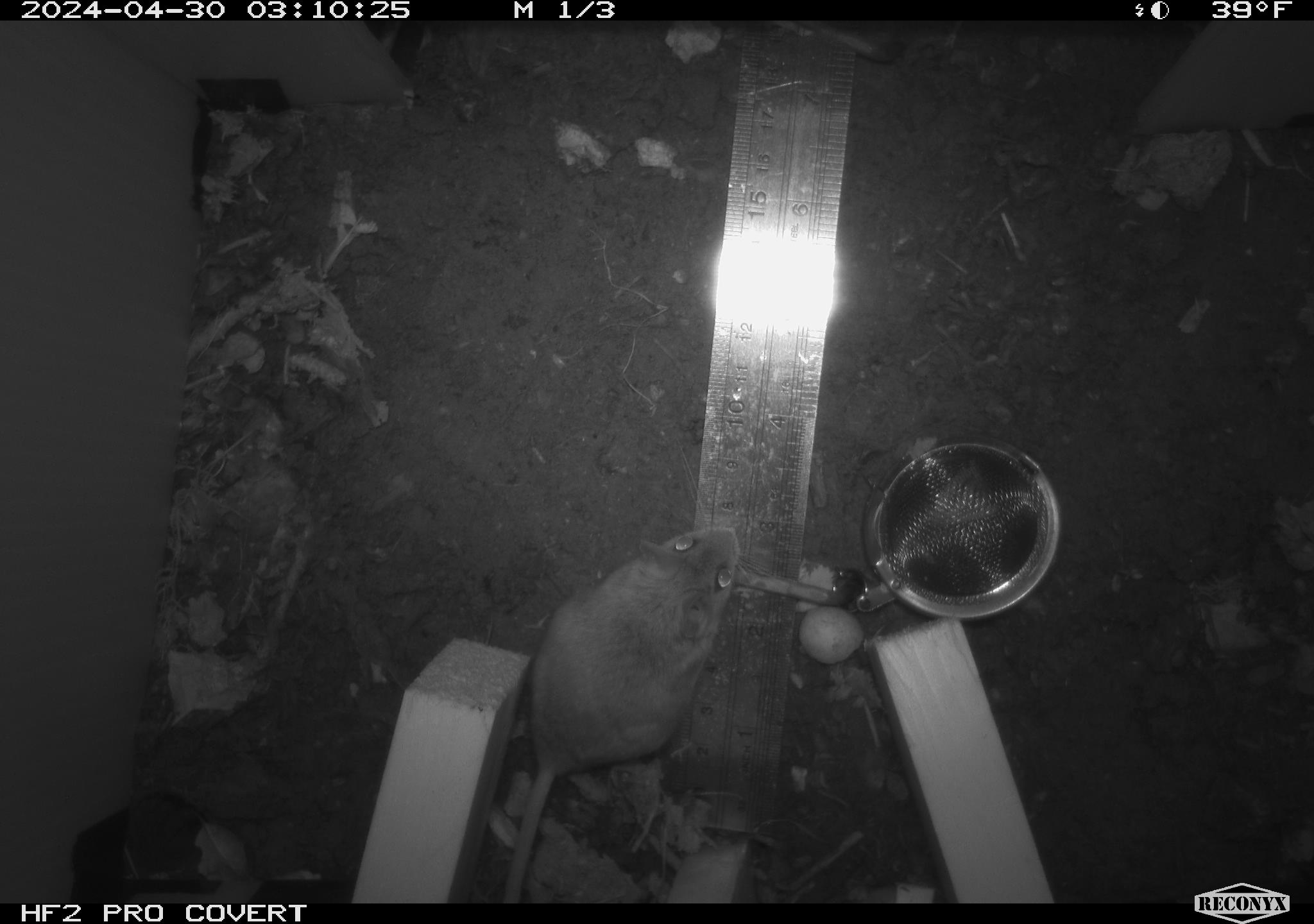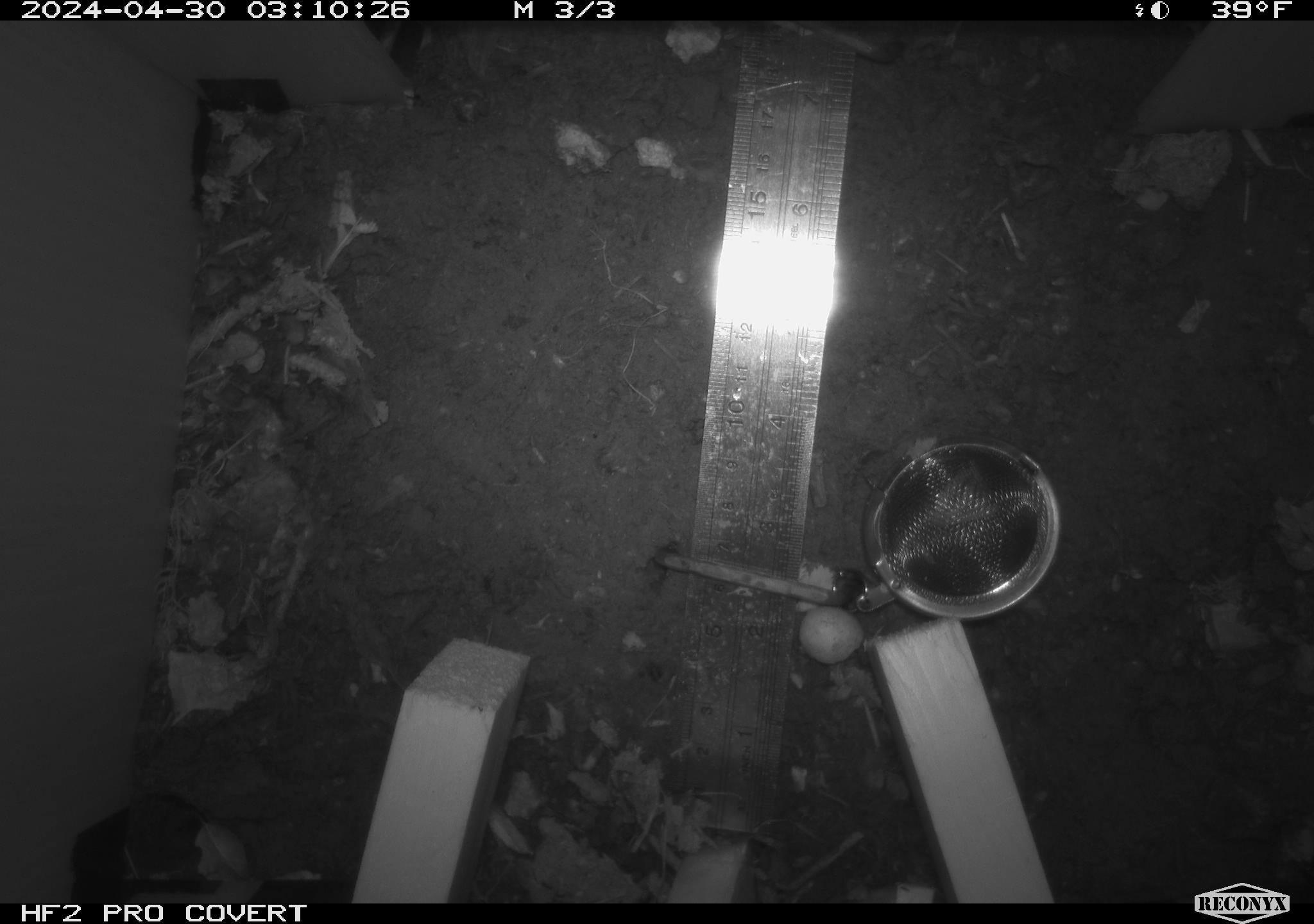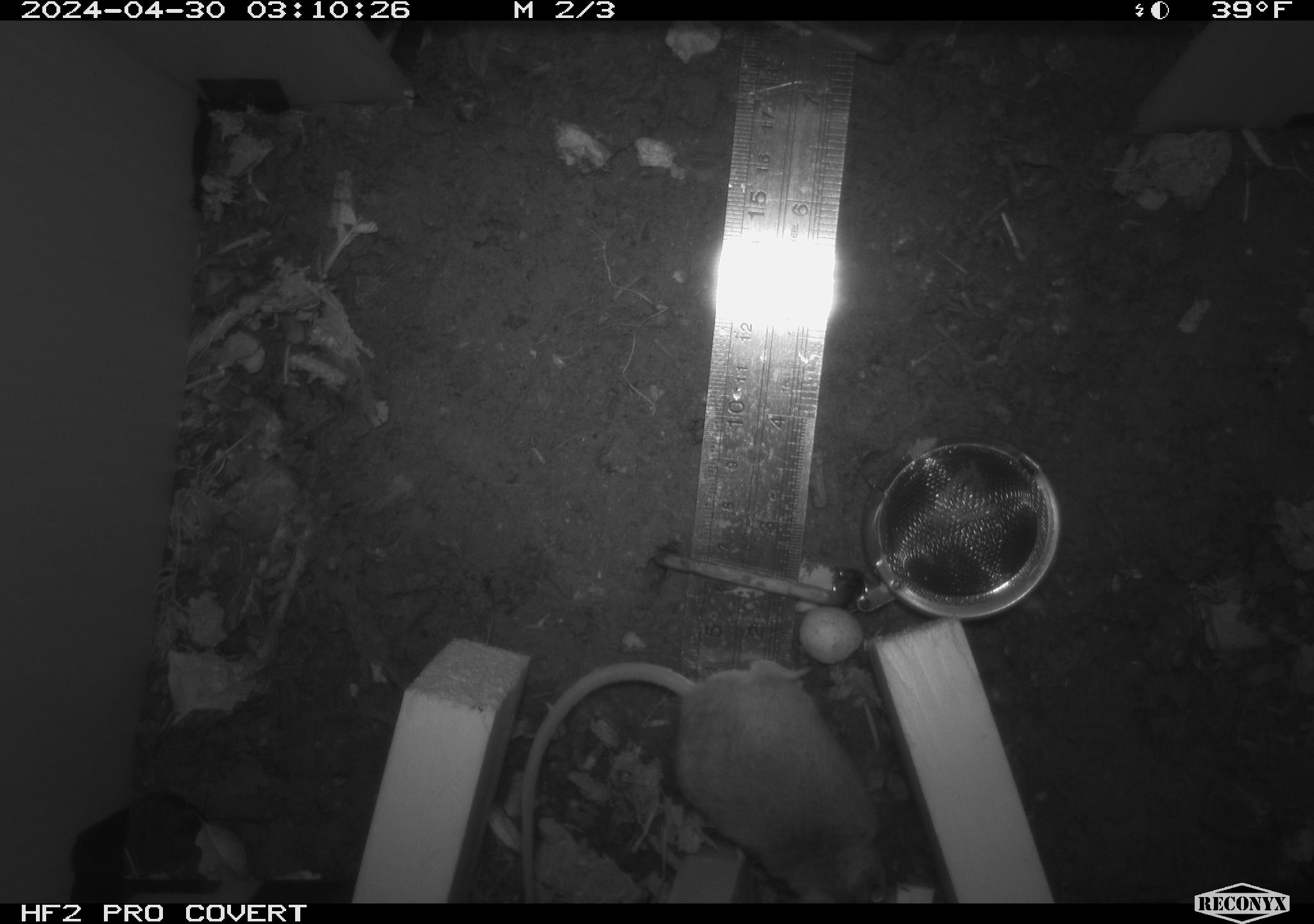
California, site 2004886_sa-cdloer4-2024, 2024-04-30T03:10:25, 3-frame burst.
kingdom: Animalia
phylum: Chordata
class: Mammalia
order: Rodentia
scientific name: Rodentia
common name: mouse species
Mouse species (Rodentia).